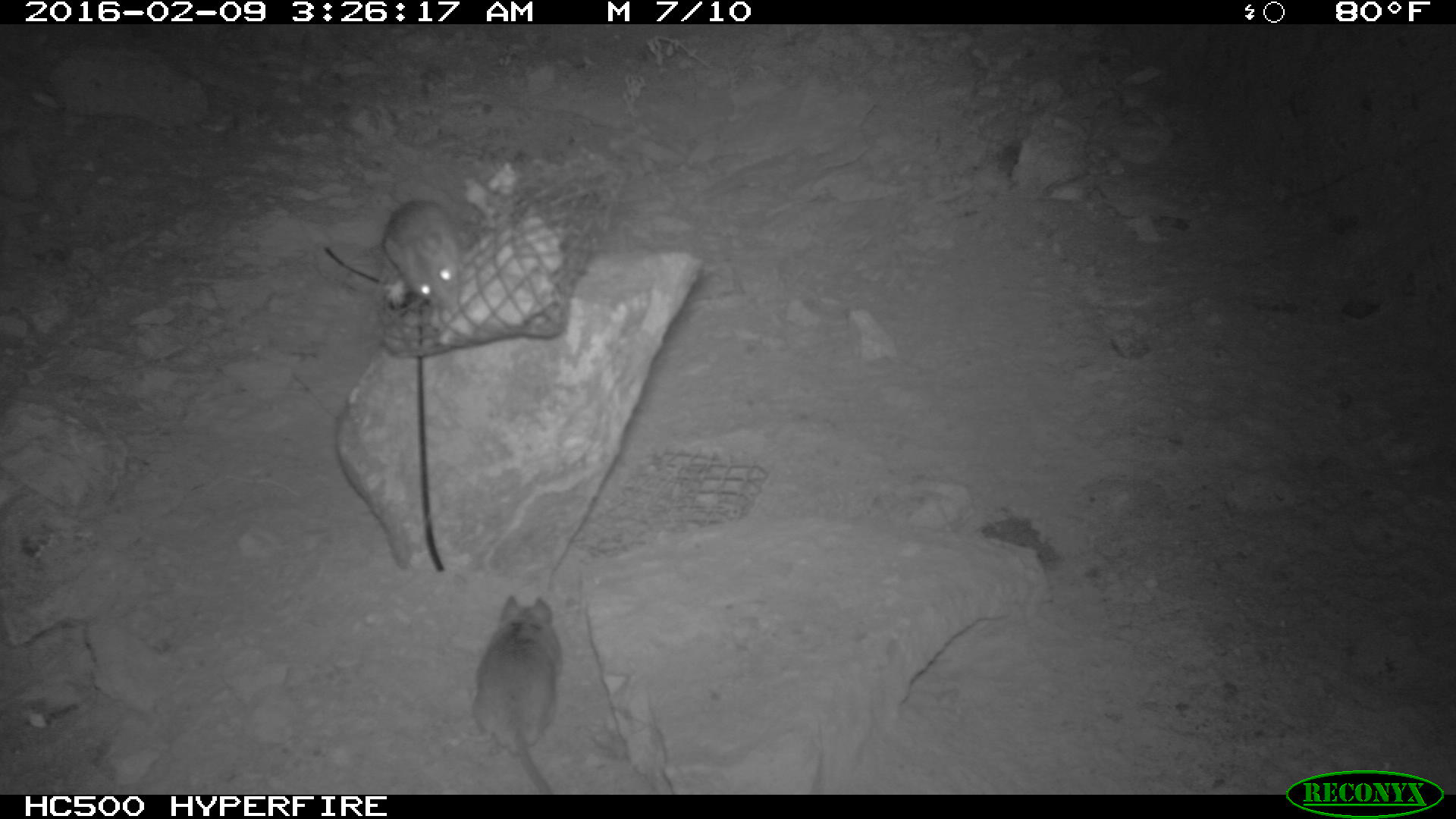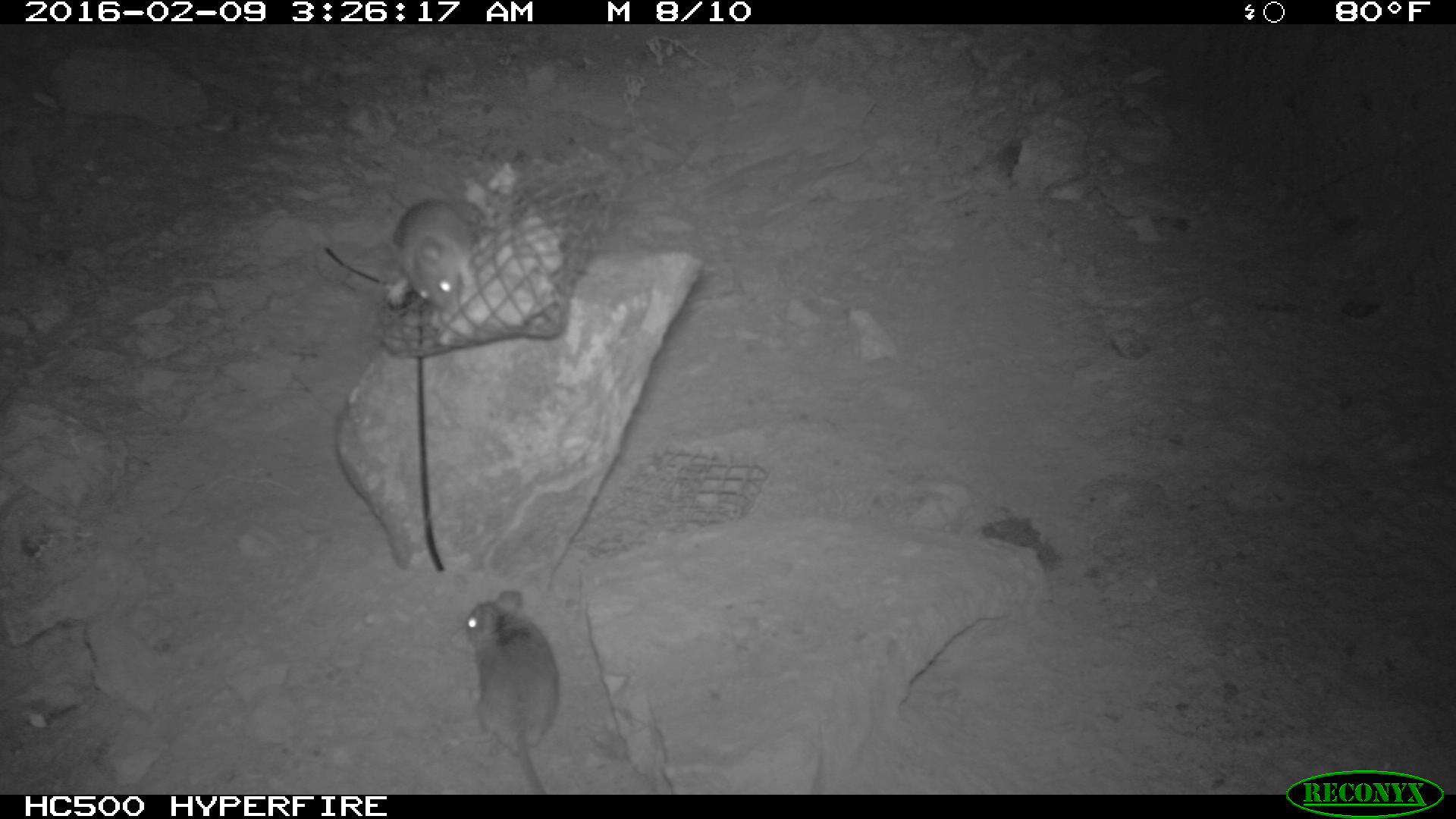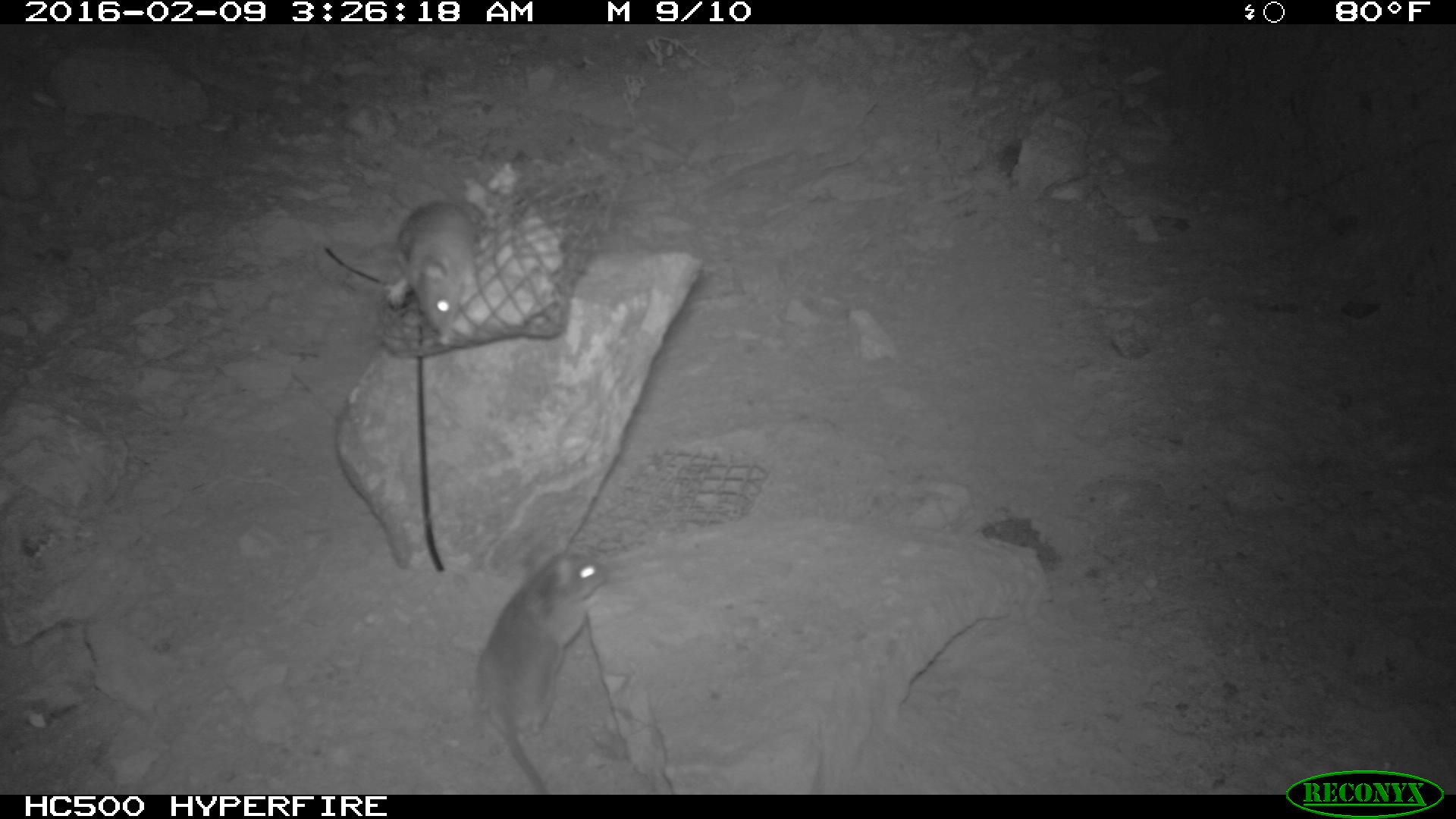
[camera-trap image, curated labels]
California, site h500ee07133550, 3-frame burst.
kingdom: Animalia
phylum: Chordata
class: Mammalia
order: Rodentia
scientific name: Rodentia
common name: rodent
Rodent (Rodentia).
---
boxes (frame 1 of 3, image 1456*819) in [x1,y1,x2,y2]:
rodent: [469,592,565,794]; [380,196,470,315]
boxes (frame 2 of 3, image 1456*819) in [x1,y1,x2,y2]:
rodent: [463,588,560,794]; [382,188,485,308]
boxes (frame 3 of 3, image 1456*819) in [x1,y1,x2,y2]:
rodent: [477,549,611,794]; [387,200,477,336]